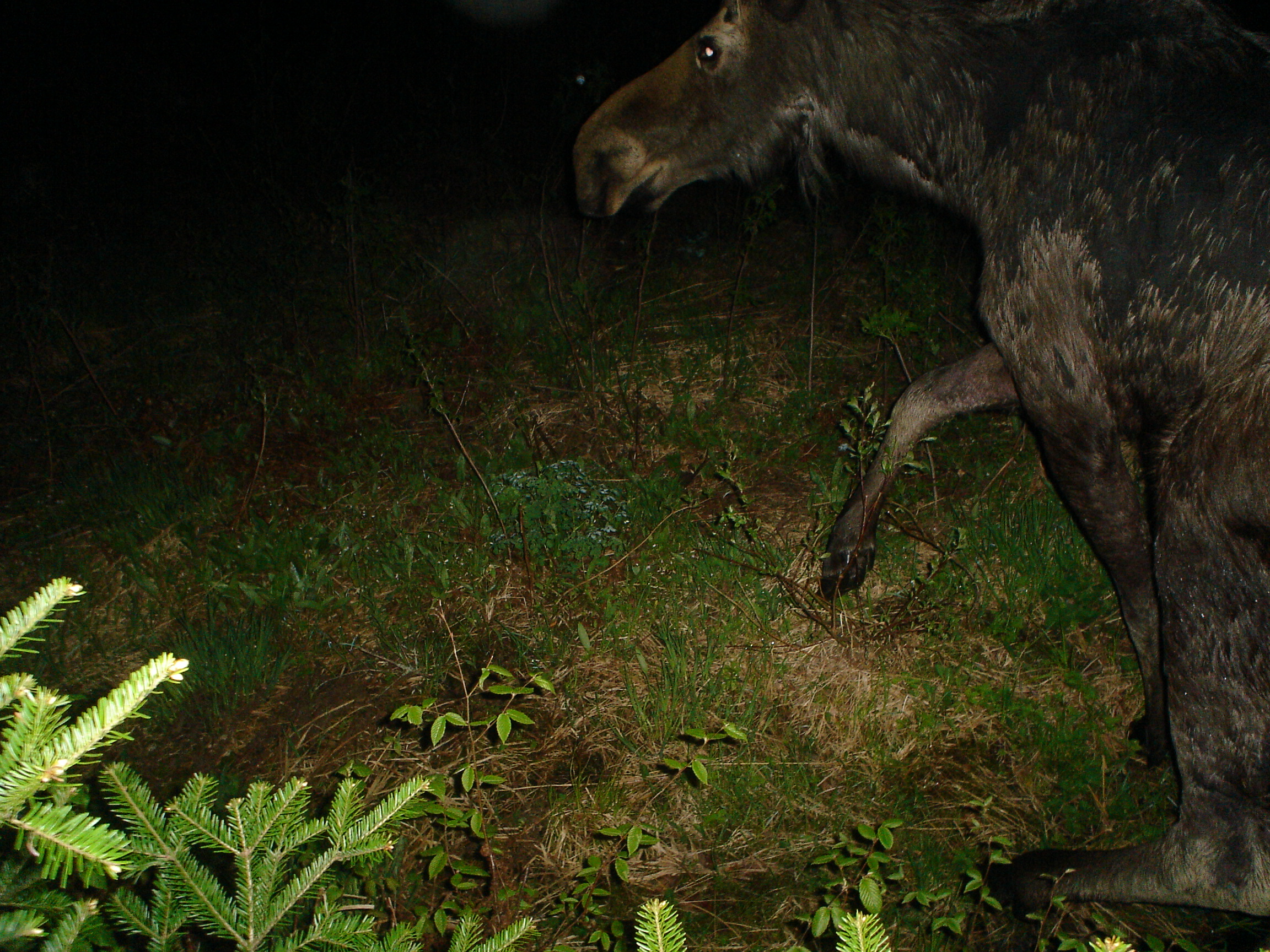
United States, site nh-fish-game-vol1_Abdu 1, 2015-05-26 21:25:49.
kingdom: Animalia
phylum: Chordata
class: Mammalia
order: Artiodactyla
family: Cervidae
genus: Alces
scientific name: Alces alces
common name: moose